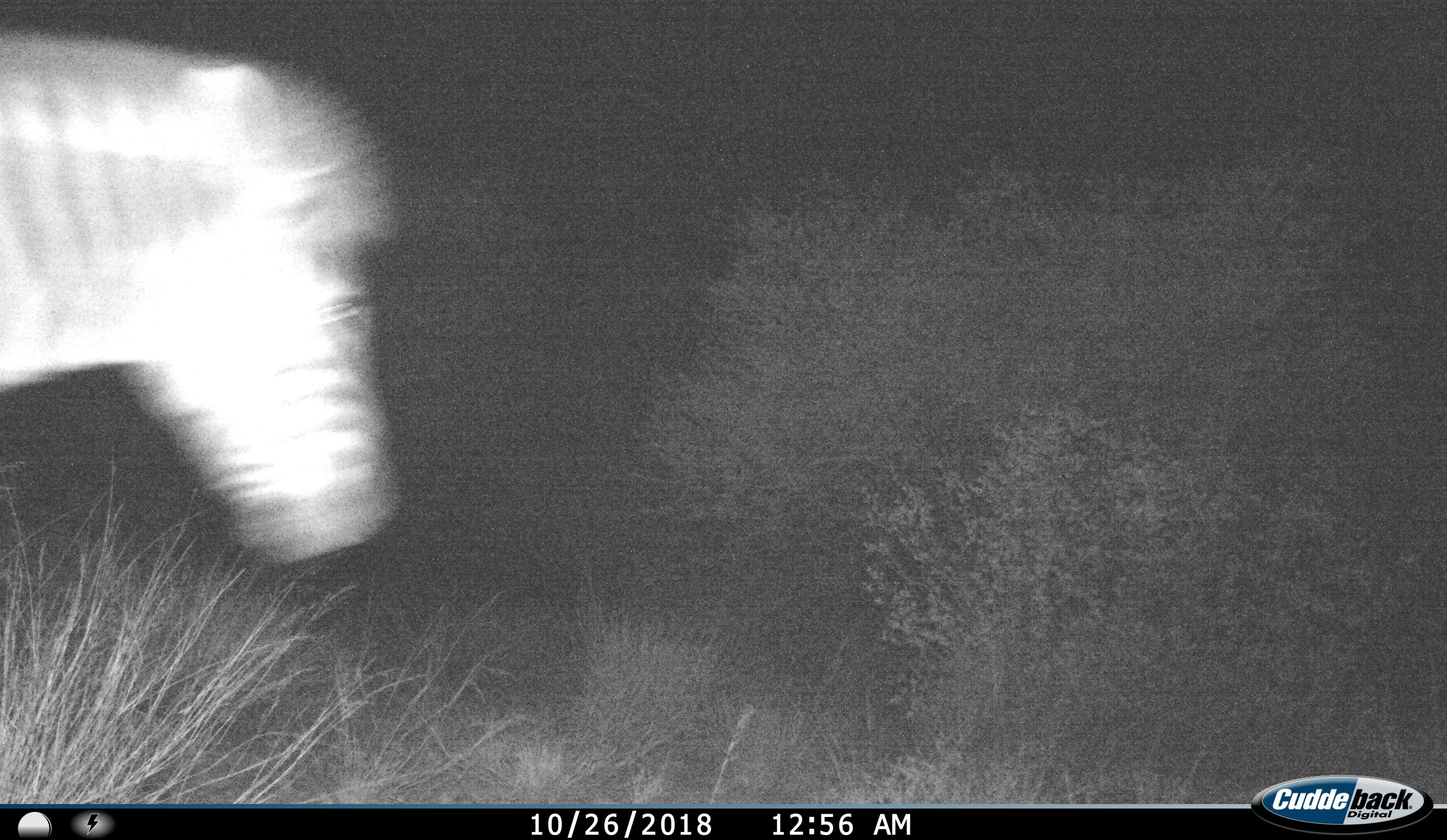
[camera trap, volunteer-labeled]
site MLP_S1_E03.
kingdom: Animalia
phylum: Chordata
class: Mammalia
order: Perissodactyla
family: Equidae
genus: Equus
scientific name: Equus quagga burchellii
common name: burchell's zebra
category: zebraburchells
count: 1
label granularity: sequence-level